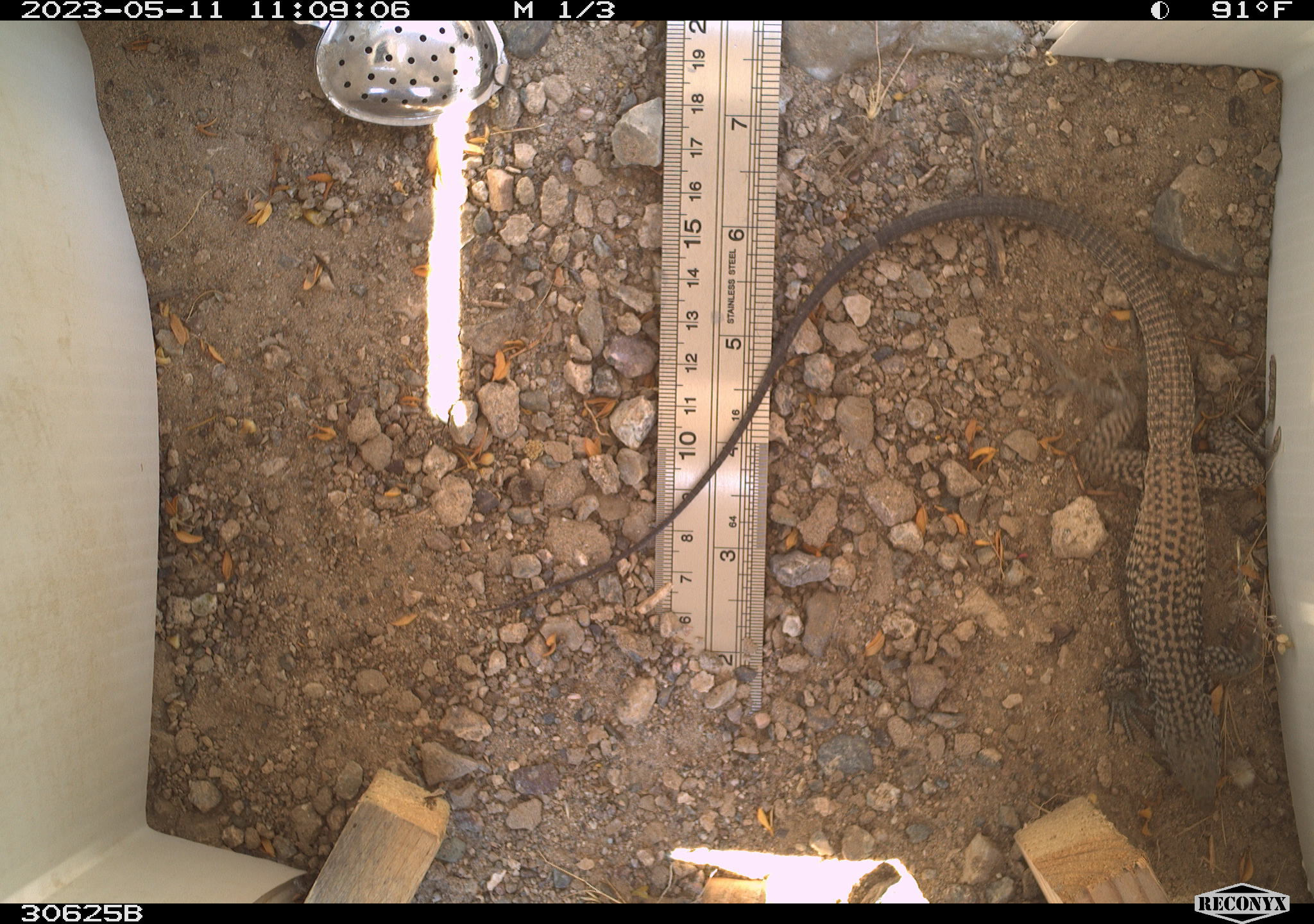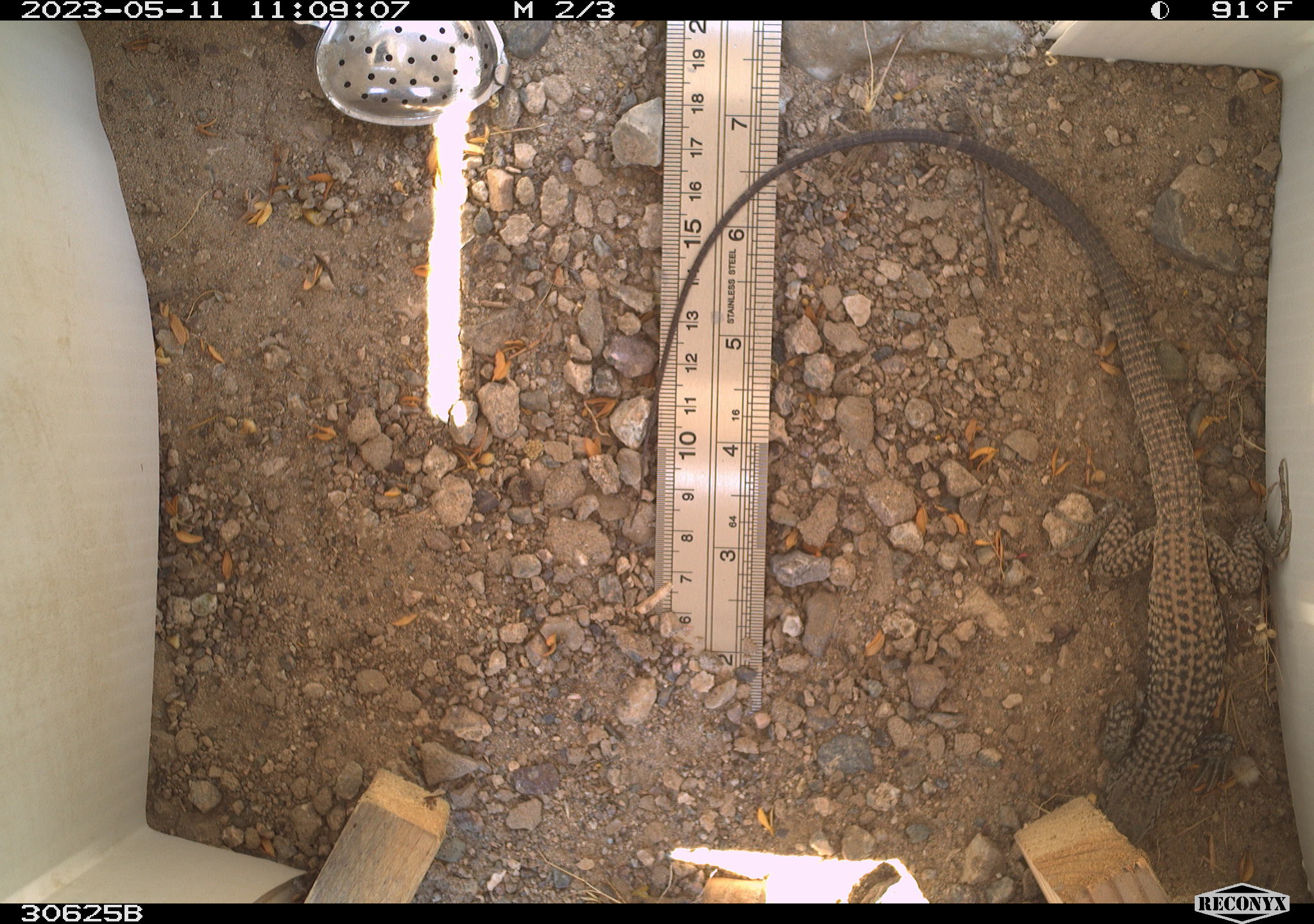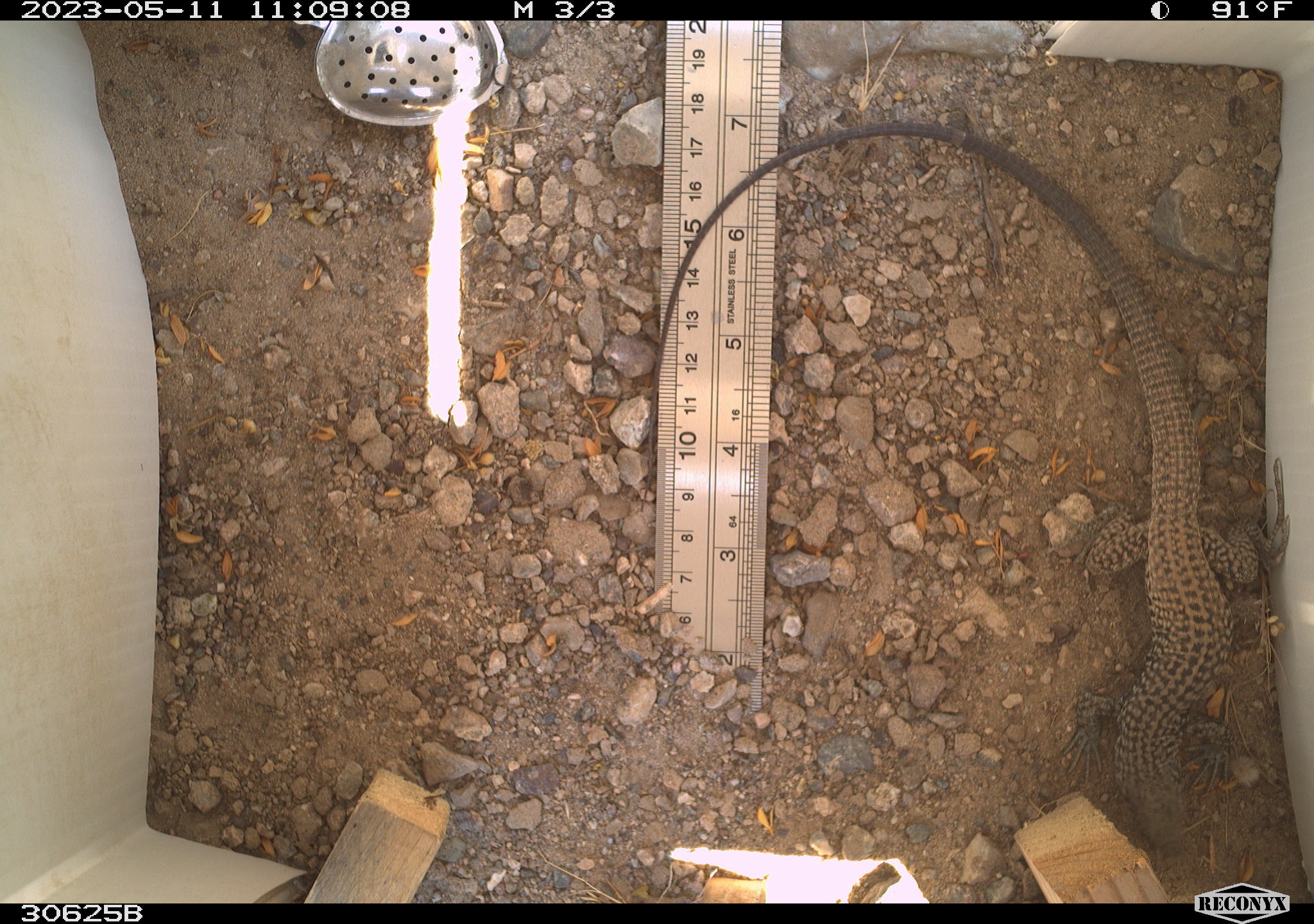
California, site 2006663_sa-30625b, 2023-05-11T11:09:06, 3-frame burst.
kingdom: Animalia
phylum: Chordata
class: Reptilia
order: Squamata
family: Teiidae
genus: Aspidoscelis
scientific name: Aspidoscelis tigris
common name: western whiptail